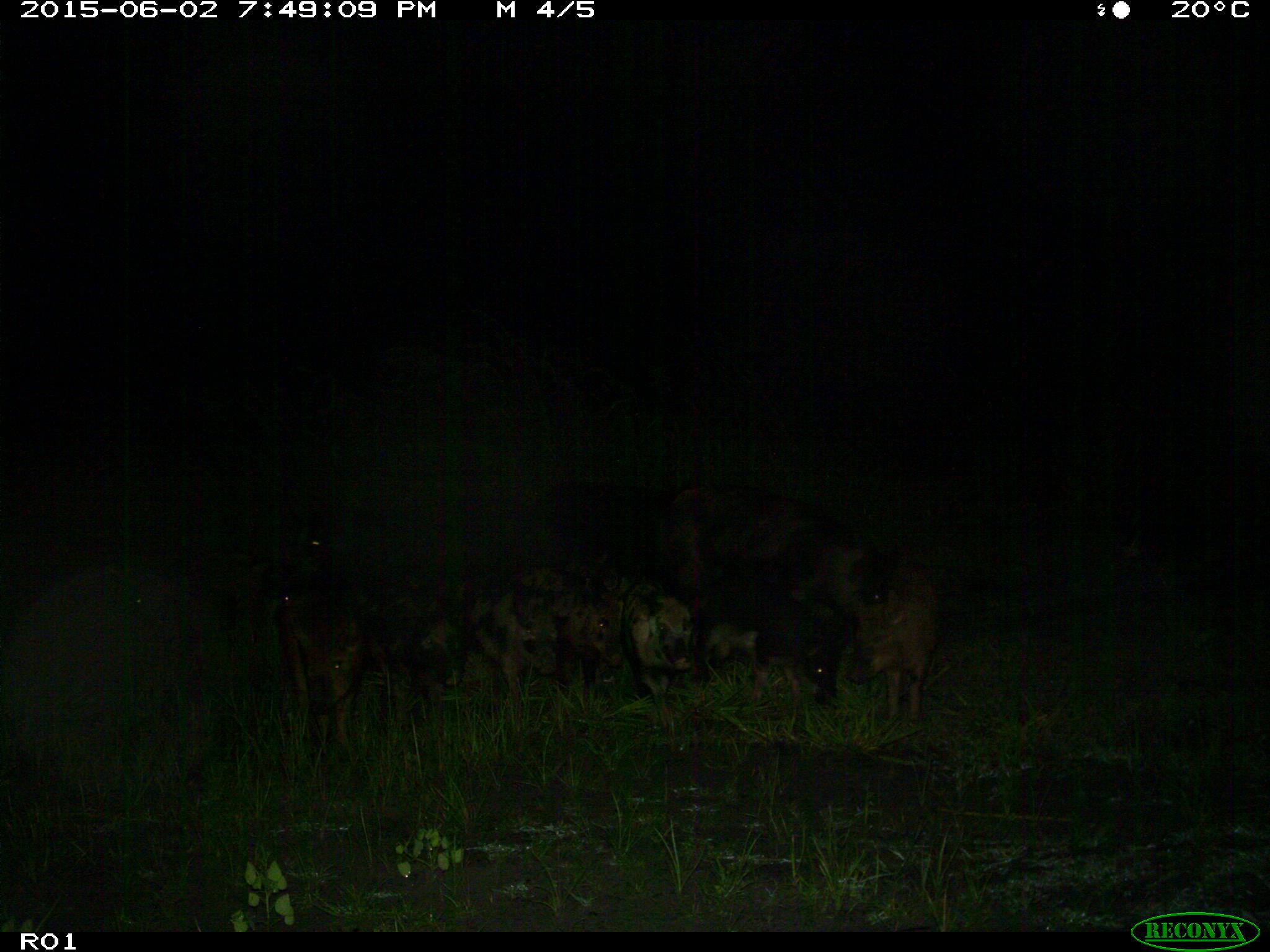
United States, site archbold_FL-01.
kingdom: Animalia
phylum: Chordata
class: Mammalia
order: Artiodactyla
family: Suidae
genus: Sus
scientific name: Sus scrofa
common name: wild boar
Sus scrofa (wild boar).